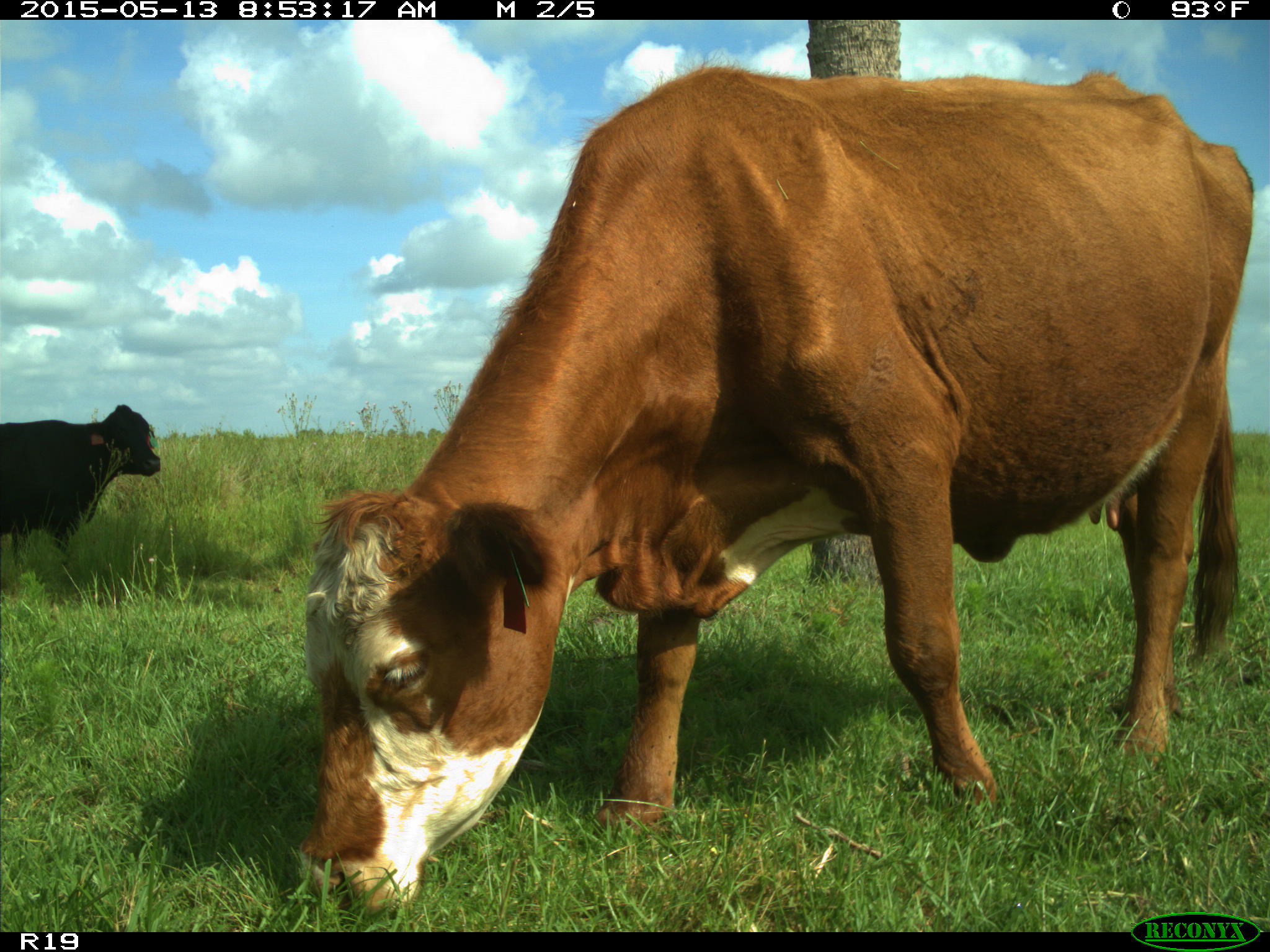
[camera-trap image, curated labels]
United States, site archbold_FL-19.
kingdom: Animalia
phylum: Chordata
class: Mammalia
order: Artiodactyla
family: Bovidae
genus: Bos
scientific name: Bos taurus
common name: domestic cow